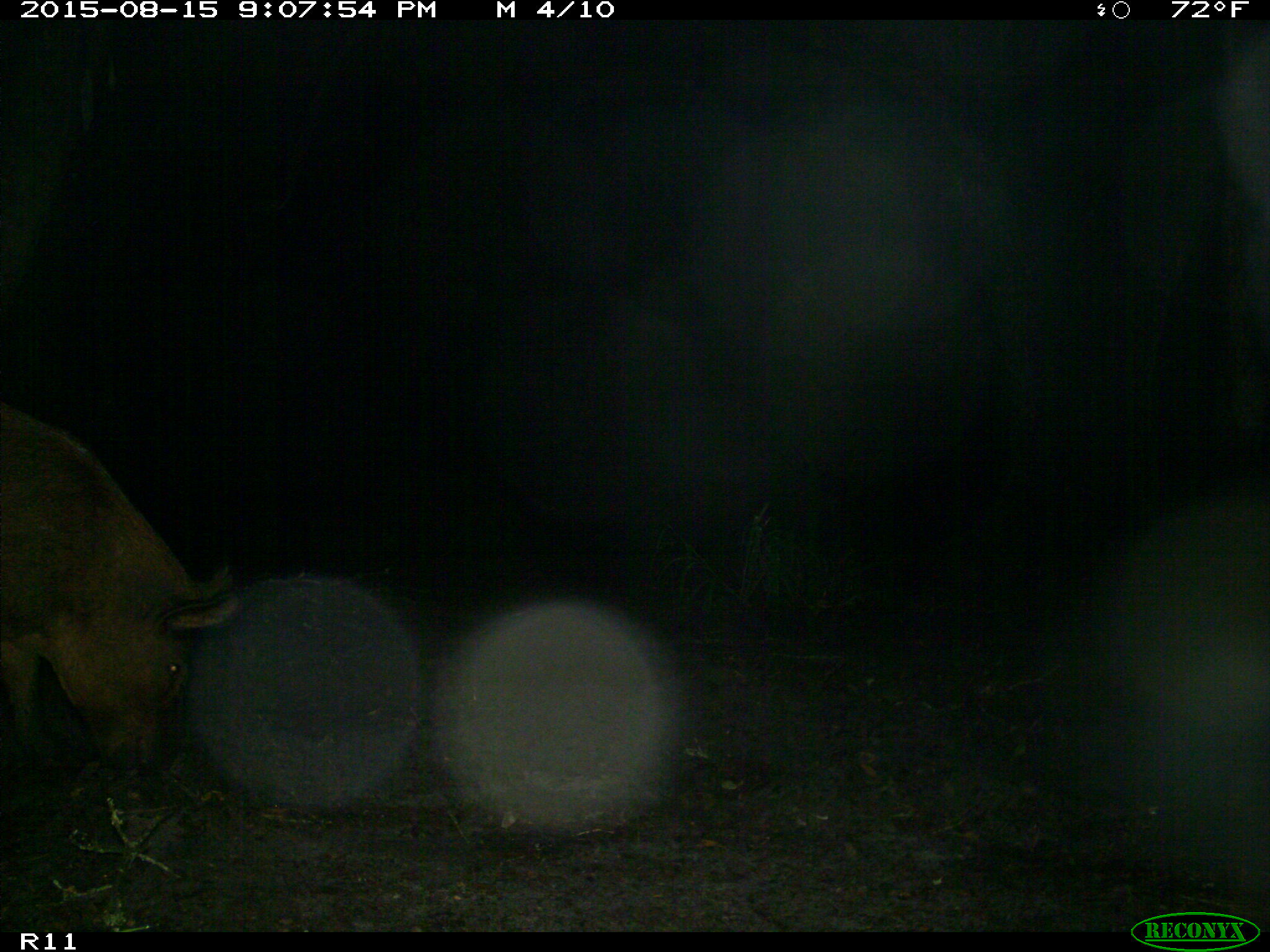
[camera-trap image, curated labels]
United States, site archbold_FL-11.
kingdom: Animalia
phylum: Chordata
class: Mammalia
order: Artiodactyla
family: Suidae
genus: Sus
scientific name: Sus scrofa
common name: wild boar